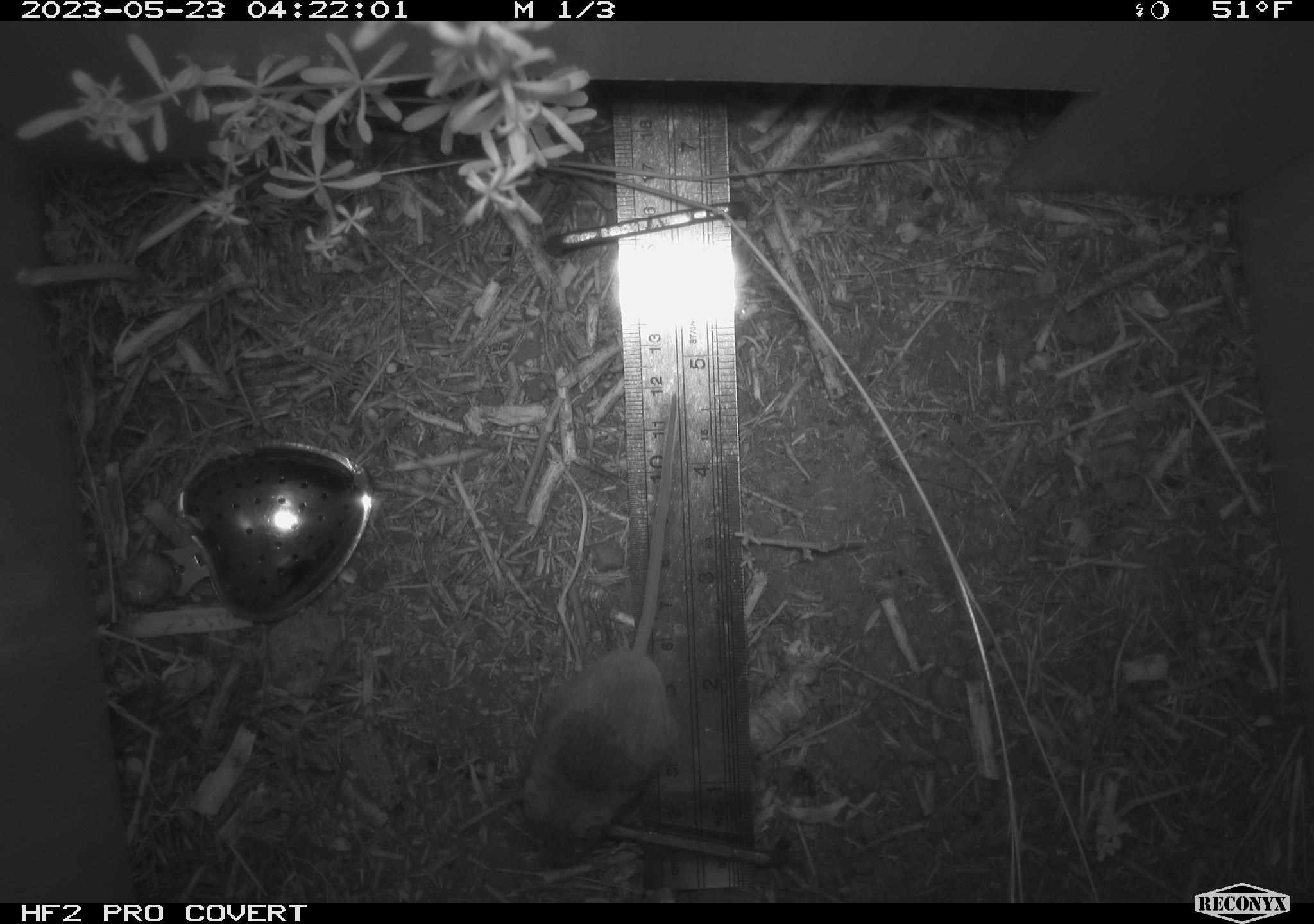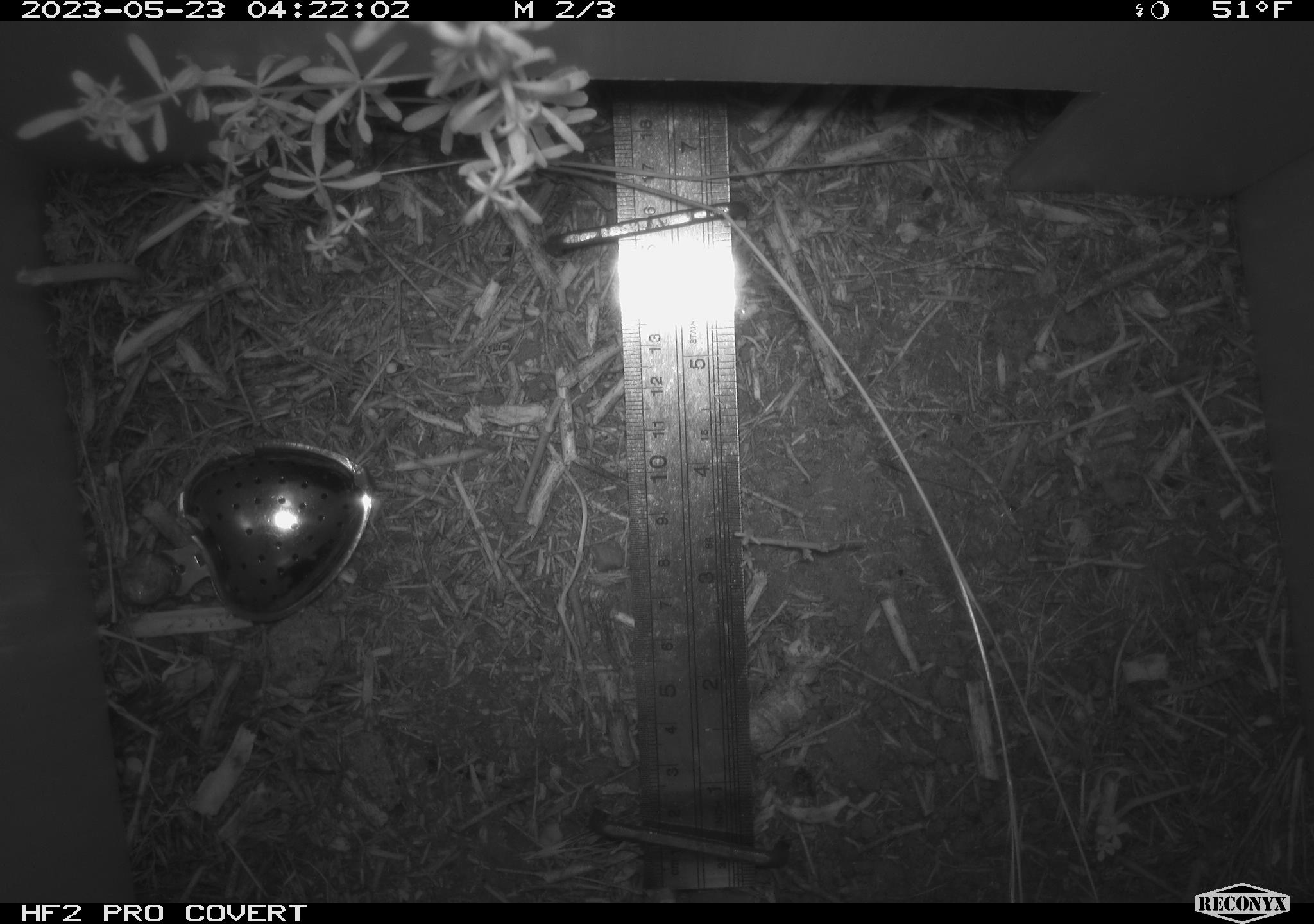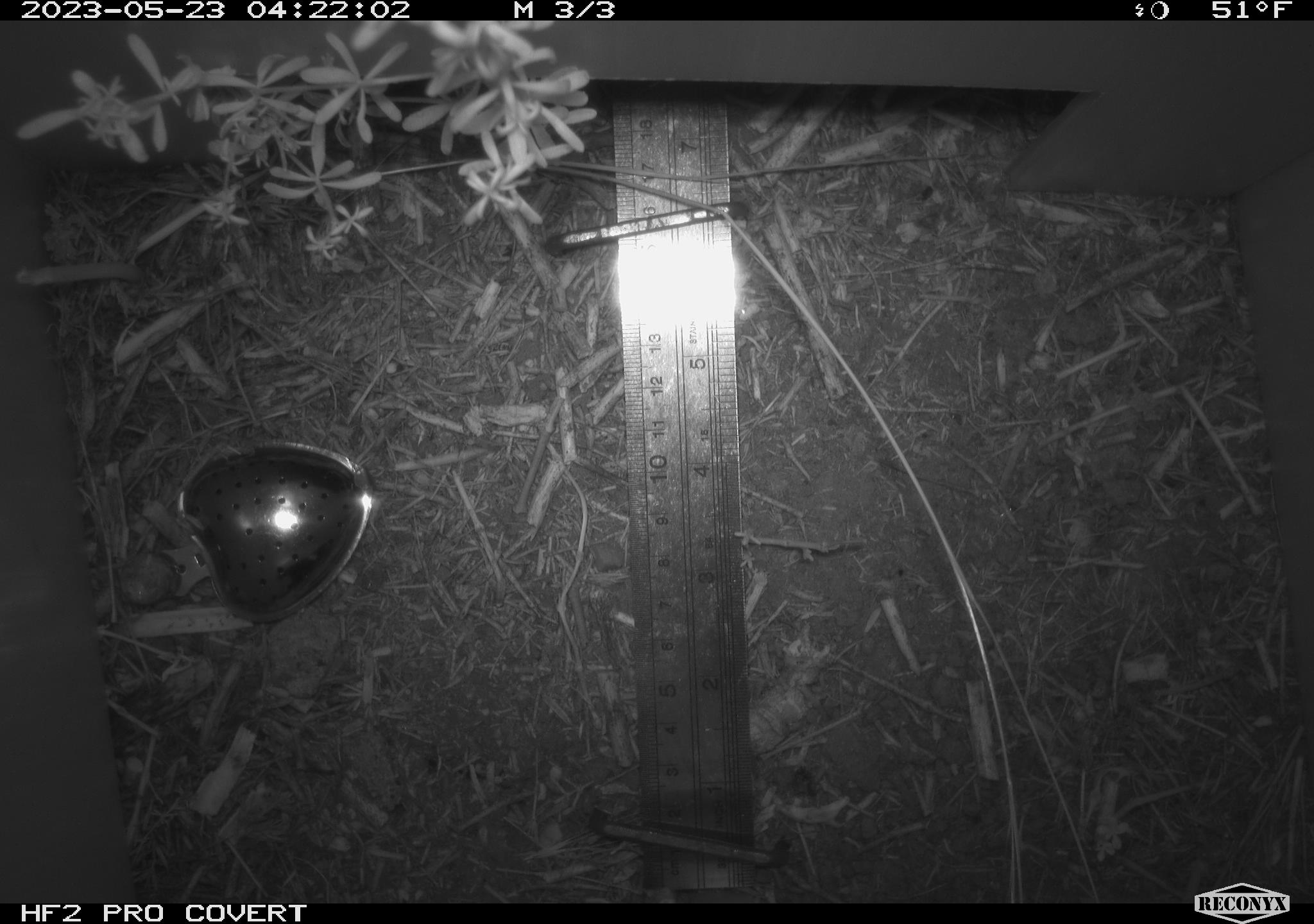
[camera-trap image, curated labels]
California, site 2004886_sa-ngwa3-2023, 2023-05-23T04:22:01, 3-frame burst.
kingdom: Animalia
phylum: Chordata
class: Mammalia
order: Rodentia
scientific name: Rodentia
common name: mouse species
Mouse species (Rodentia).